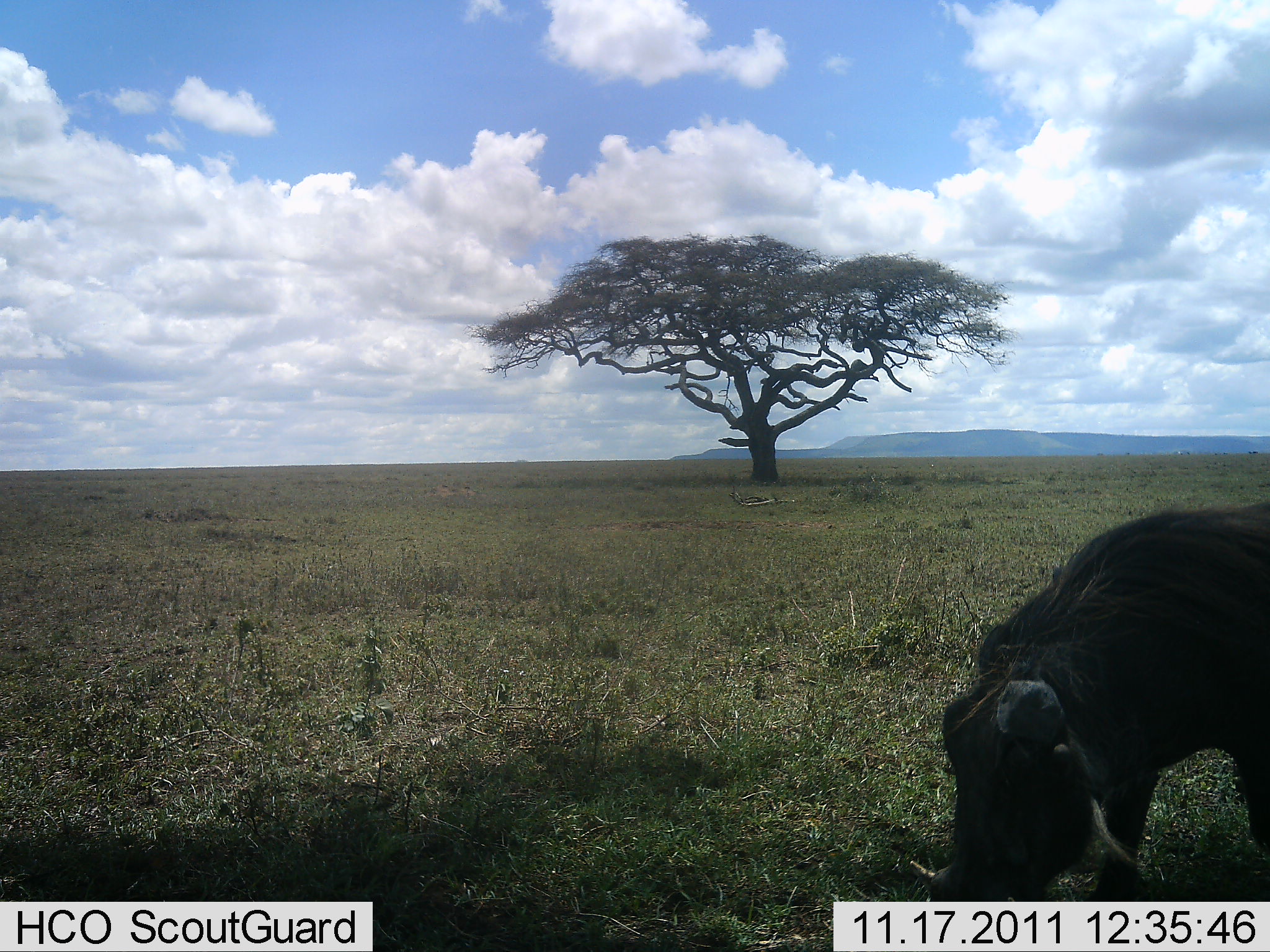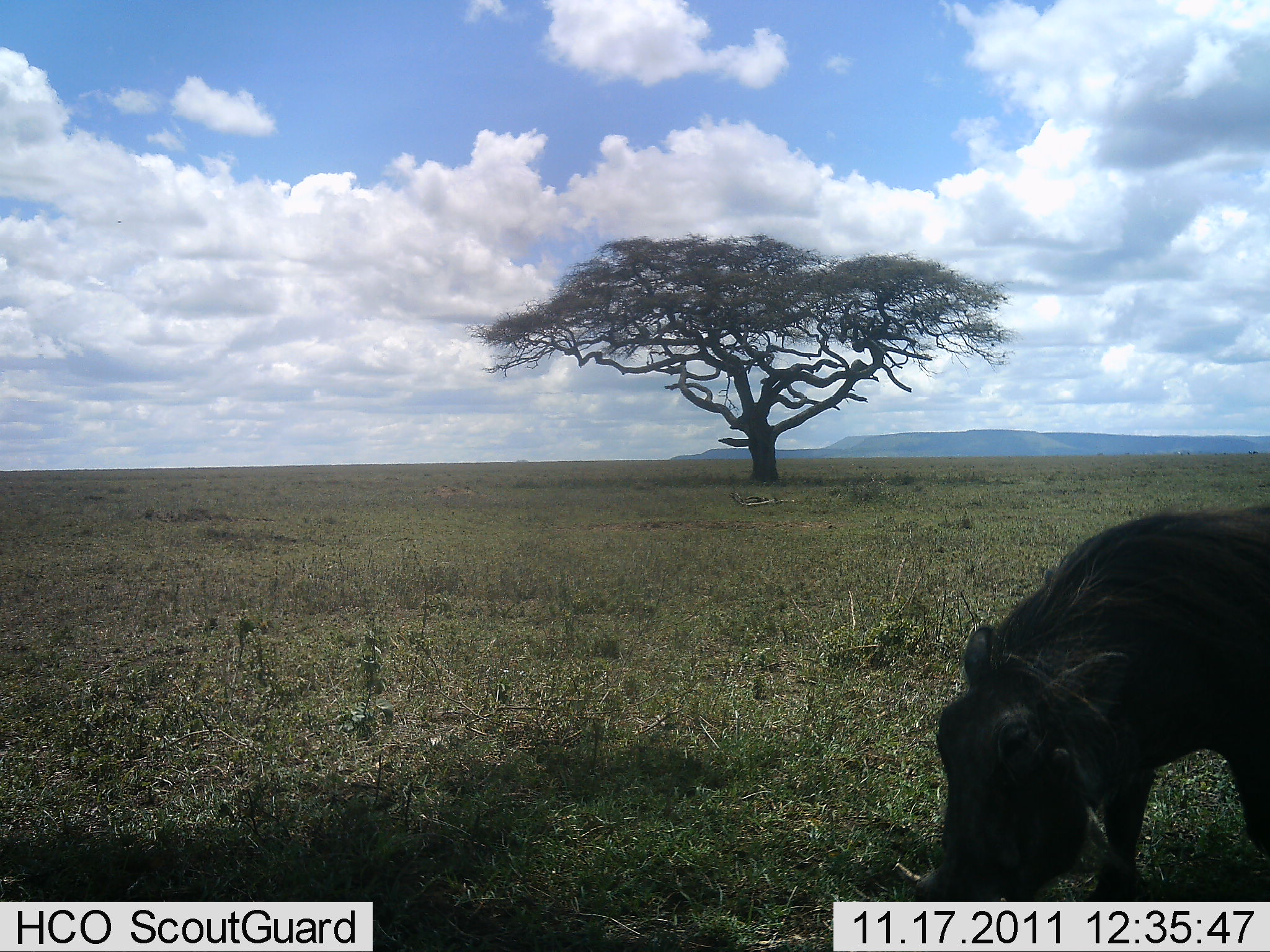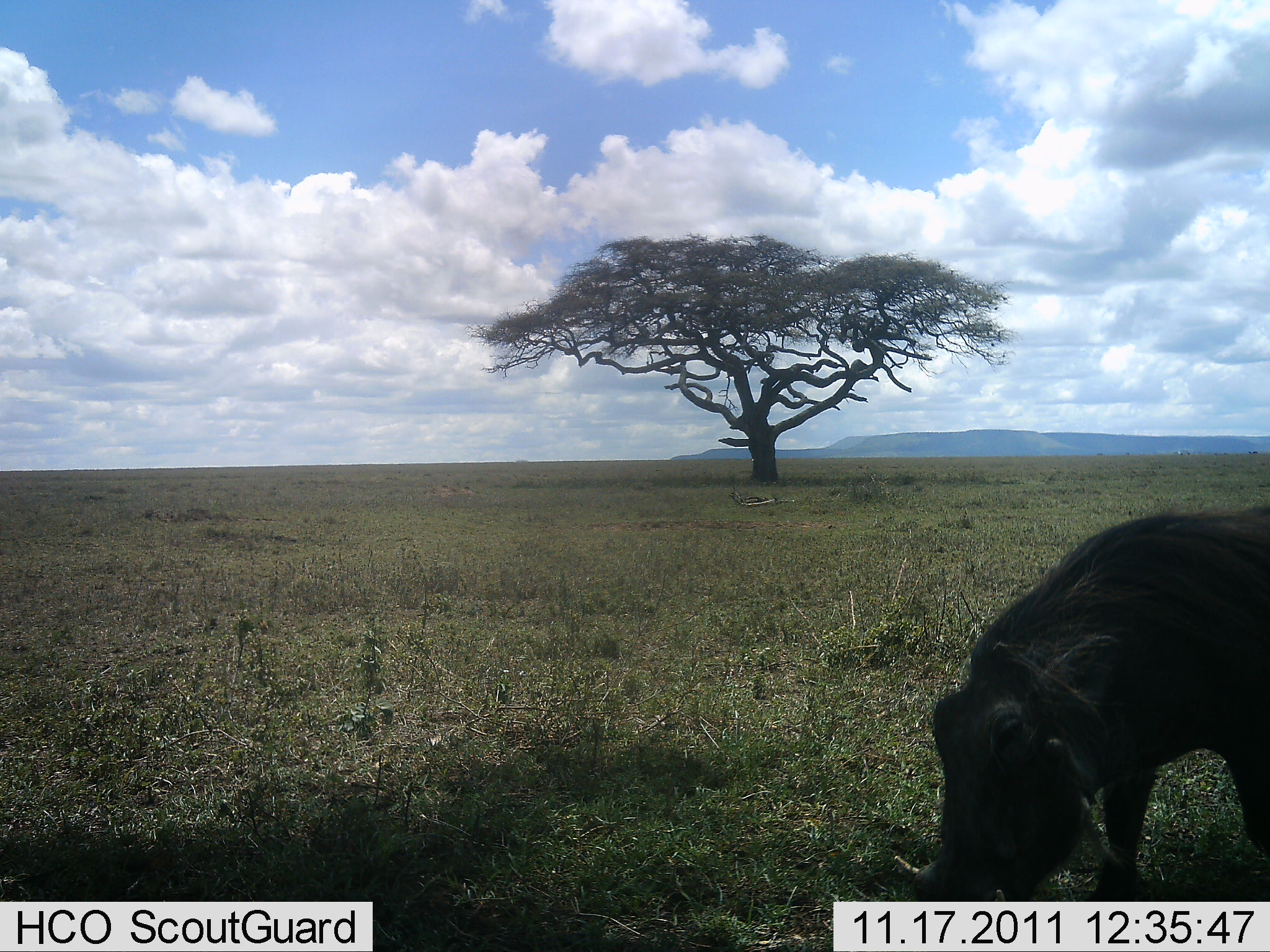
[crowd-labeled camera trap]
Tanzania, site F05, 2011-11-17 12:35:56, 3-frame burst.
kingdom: Animalia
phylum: Chordata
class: Mammalia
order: Artiodactyla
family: Suidae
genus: Phacochoerus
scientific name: Phacochoerus africanus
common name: warthog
Warthog (Phacochoerus africanus), count 1. Behavior (volunteer vote fractions): standing 14%, resting 0%, moving 7%, interacting 0%. Young present (vote fraction): 0%. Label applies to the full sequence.